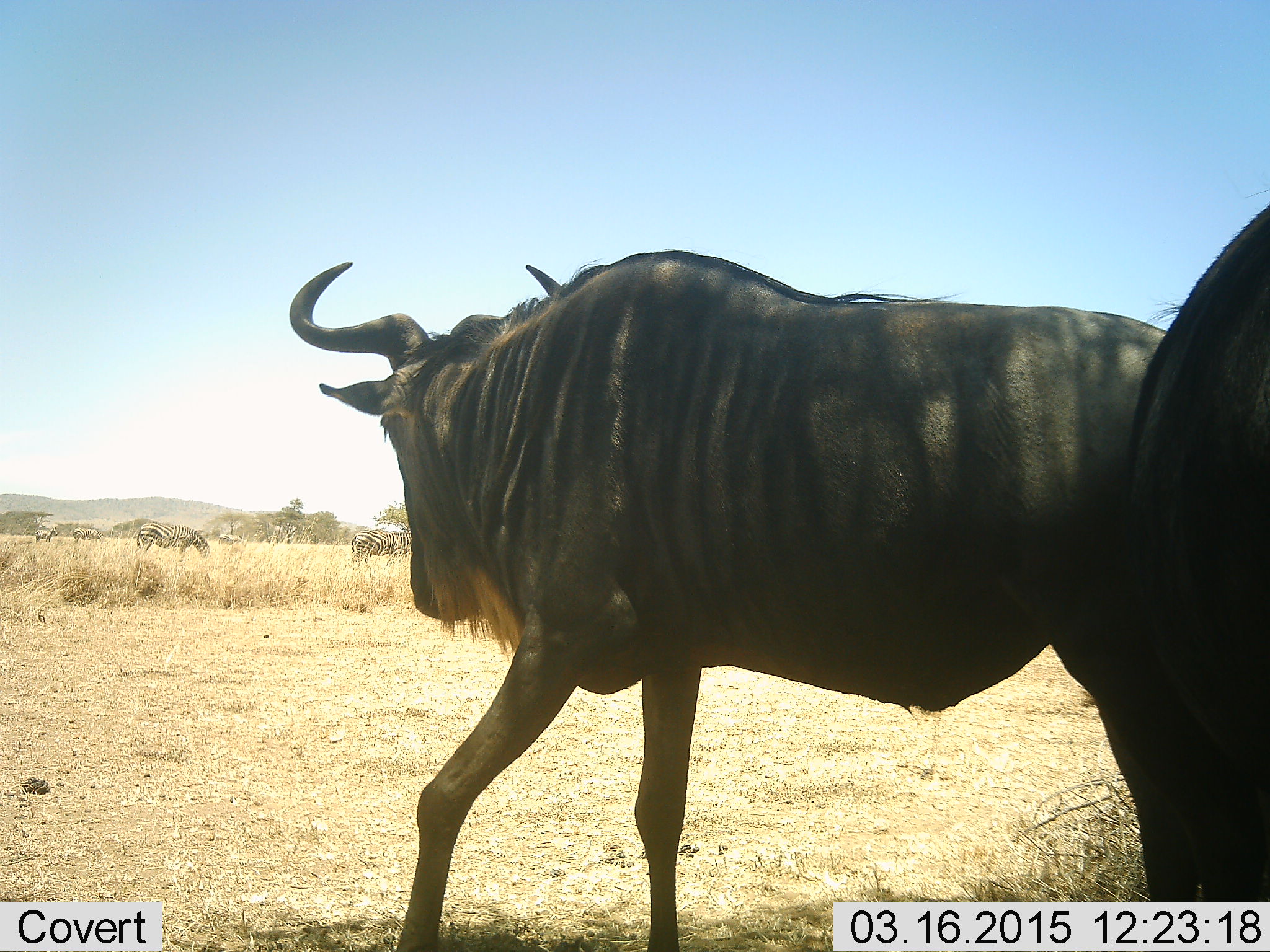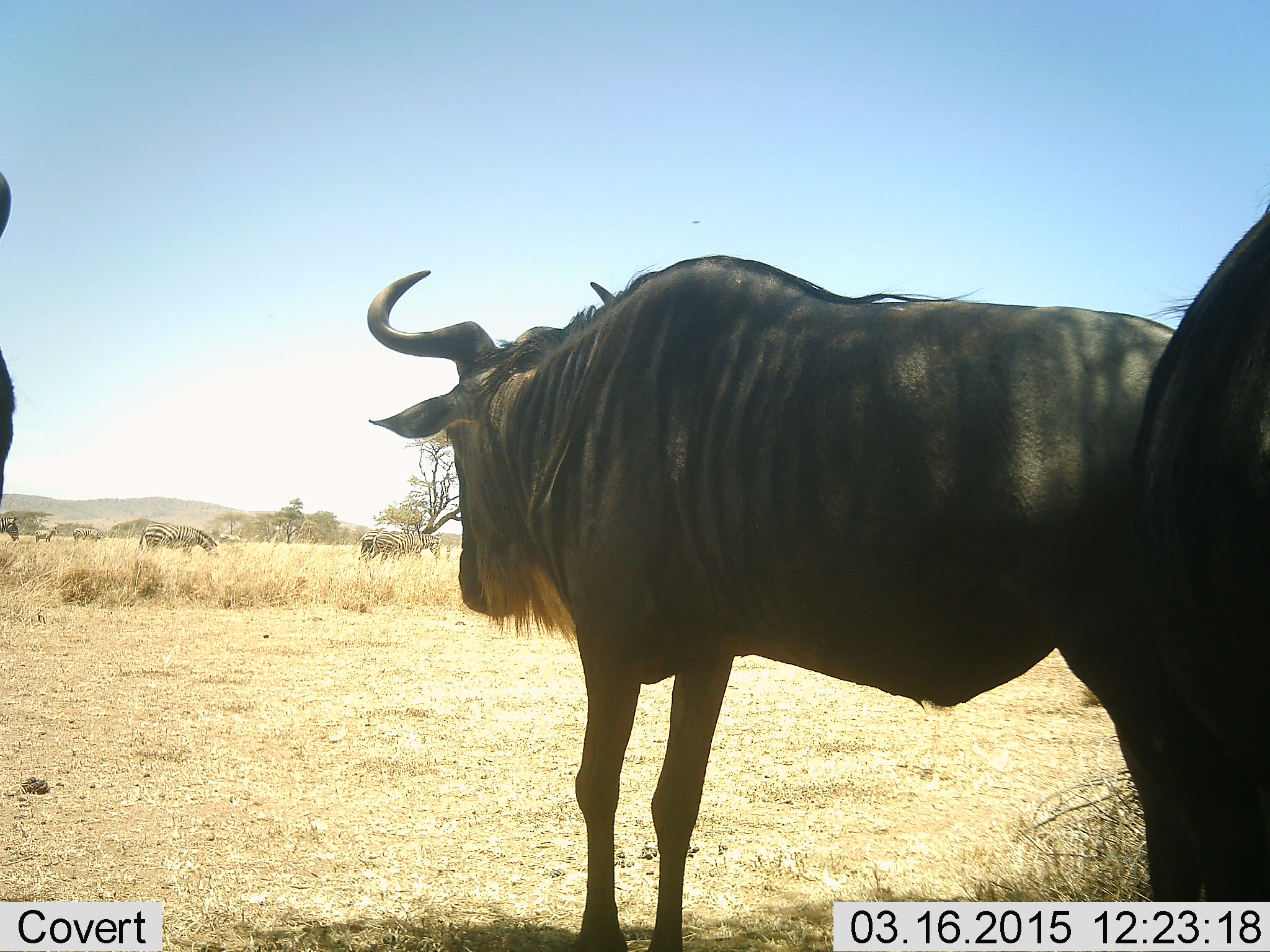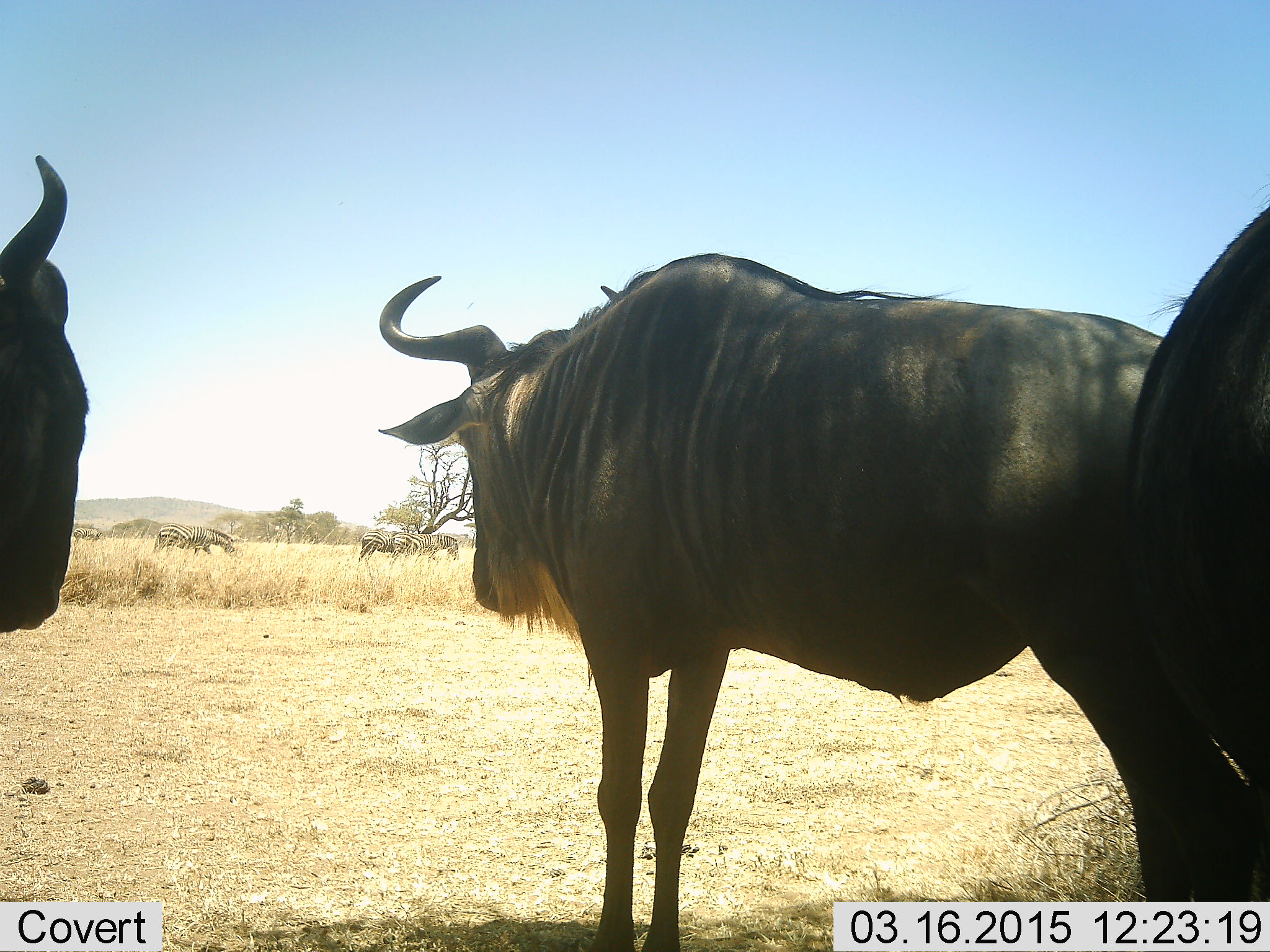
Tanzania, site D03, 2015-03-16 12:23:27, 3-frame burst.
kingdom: Animalia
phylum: Chordata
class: Mammalia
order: Artiodactyla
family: Bovidae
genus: Connochaetes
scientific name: Connochaetes taurinus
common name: blue wildebeest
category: wildebeest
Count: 3.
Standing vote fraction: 100%.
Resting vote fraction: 7%.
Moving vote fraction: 7%.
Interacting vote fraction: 0%.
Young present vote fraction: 0%.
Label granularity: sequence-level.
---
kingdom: Animalia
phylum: Chordata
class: Mammalia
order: Perissodactyla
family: Equidae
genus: Equus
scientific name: Equus quagga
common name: plains zebra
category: zebra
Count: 6.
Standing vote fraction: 70%.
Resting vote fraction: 0%.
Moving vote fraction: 60%.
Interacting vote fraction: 0%.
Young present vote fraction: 0%.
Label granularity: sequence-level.